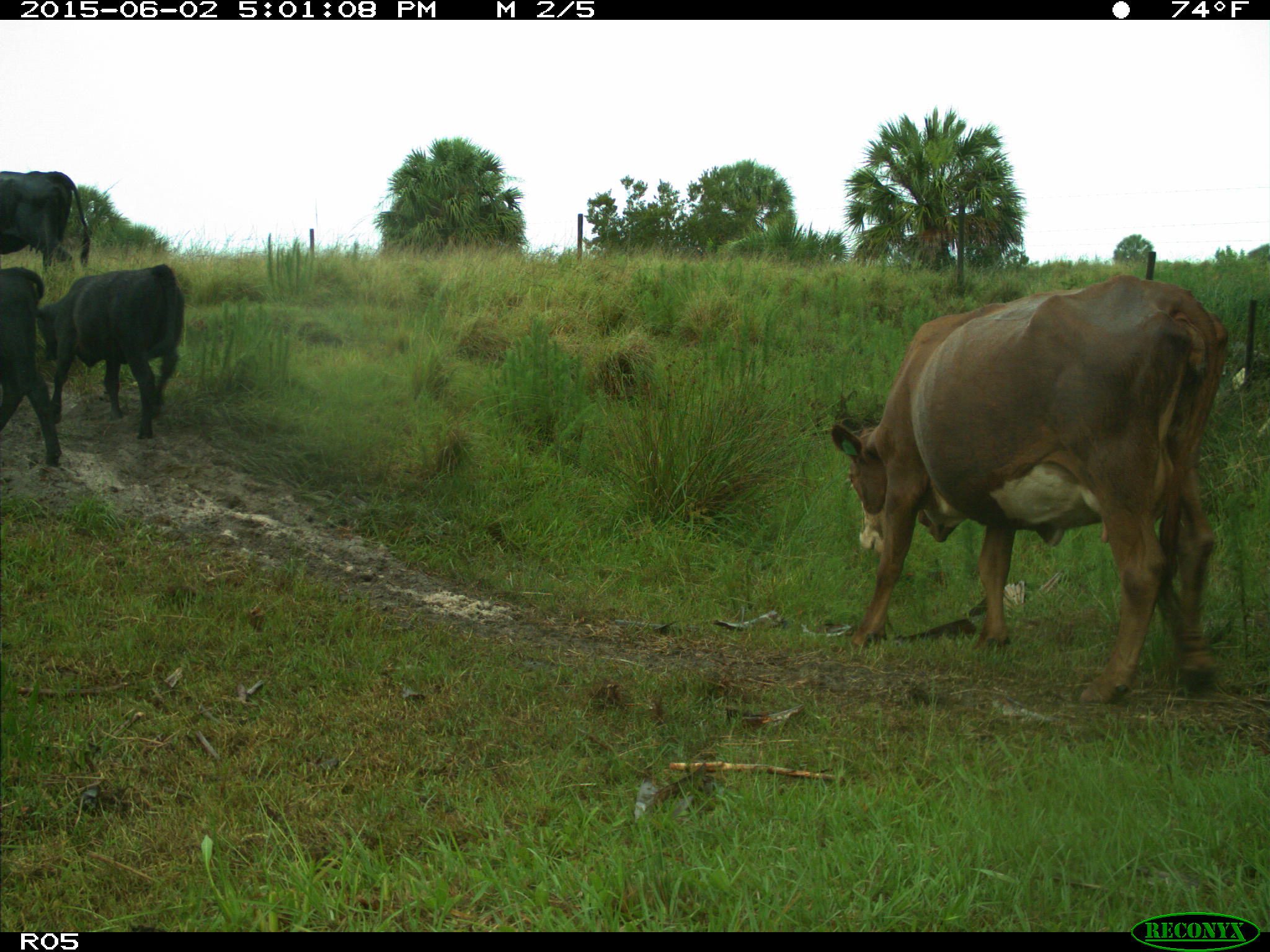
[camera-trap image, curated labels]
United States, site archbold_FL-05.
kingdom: Animalia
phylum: Chordata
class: Mammalia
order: Artiodactyla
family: Bovidae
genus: Bos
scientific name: Bos taurus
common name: domestic cow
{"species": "Bos taurus (domestic cow)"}